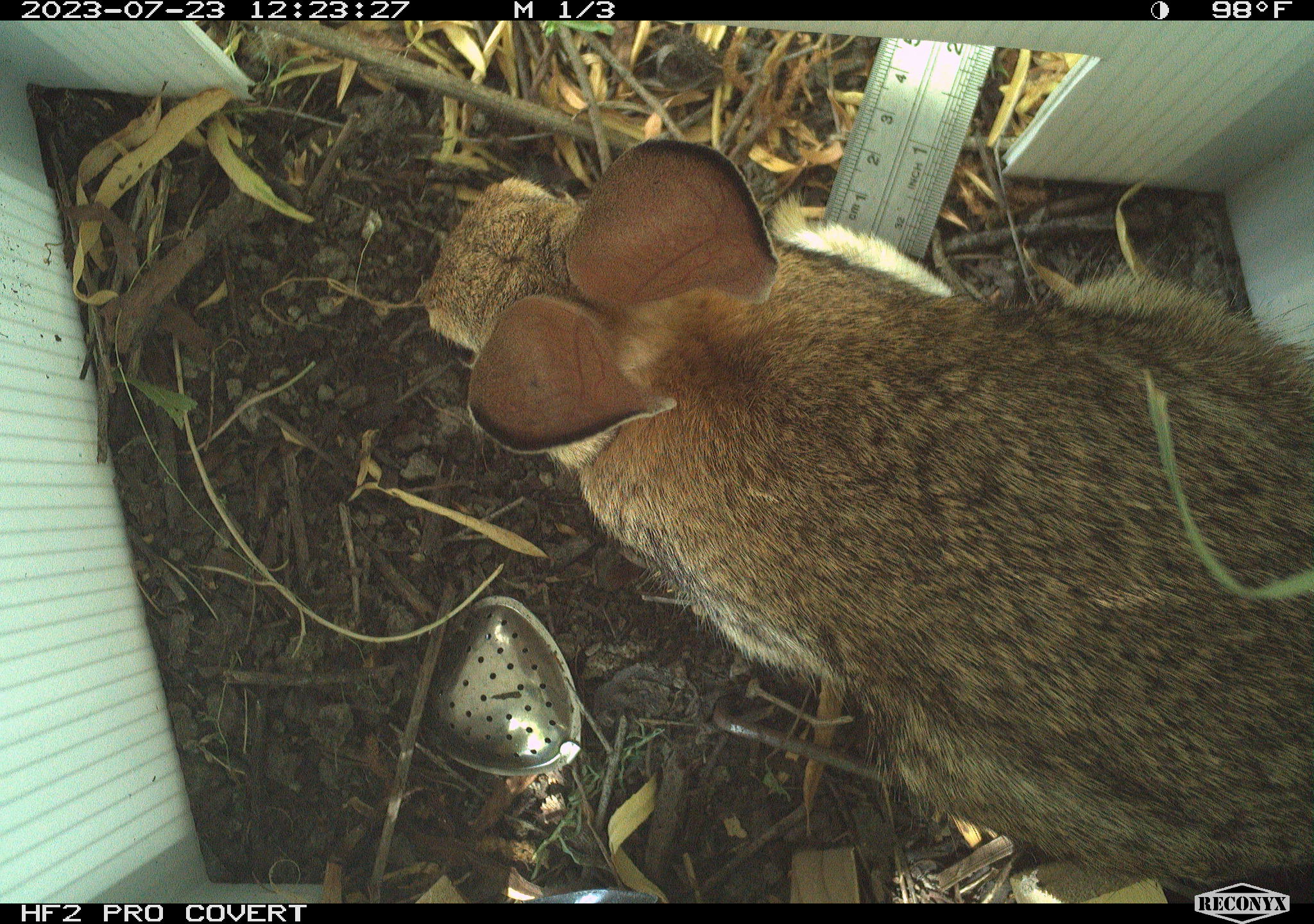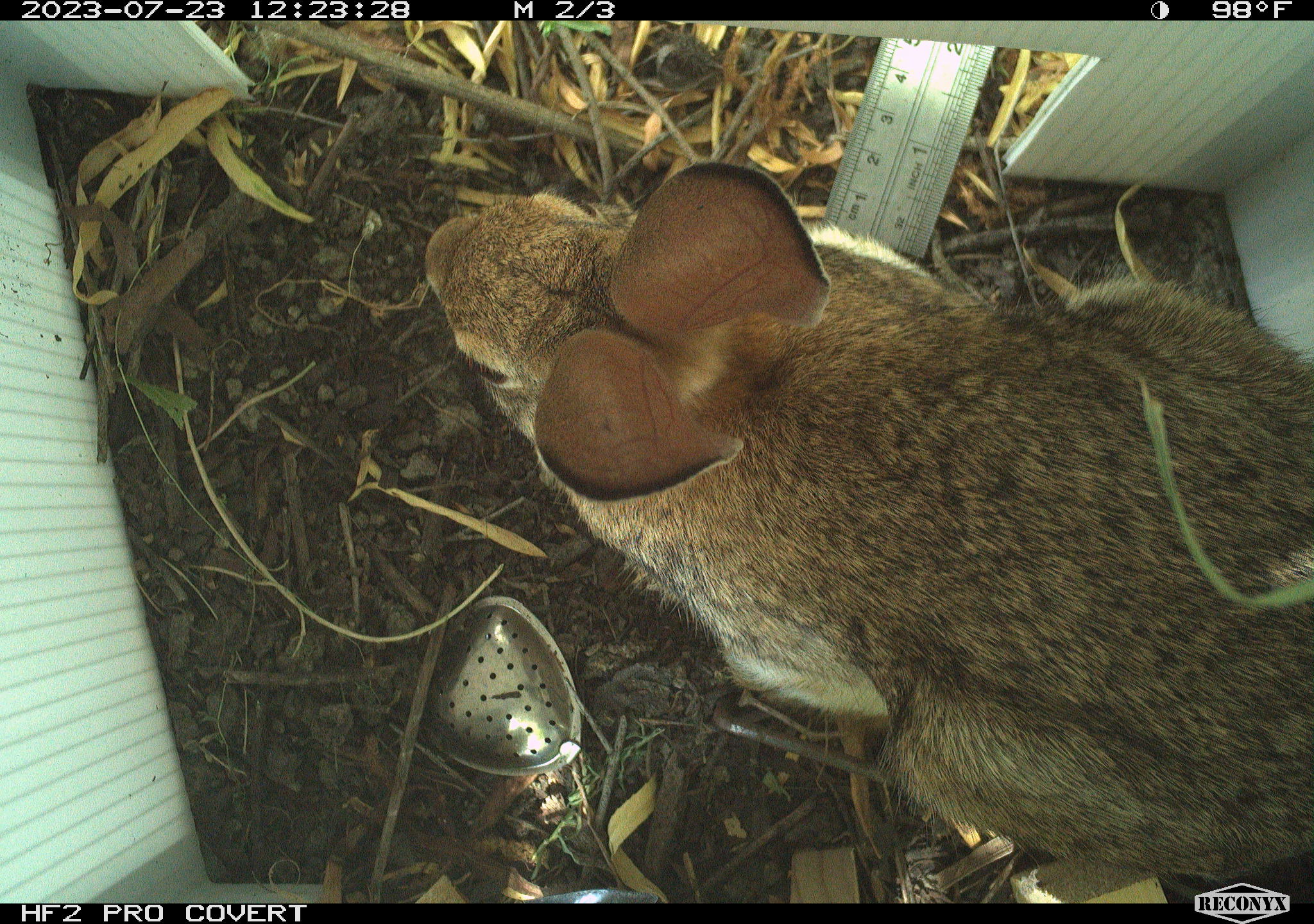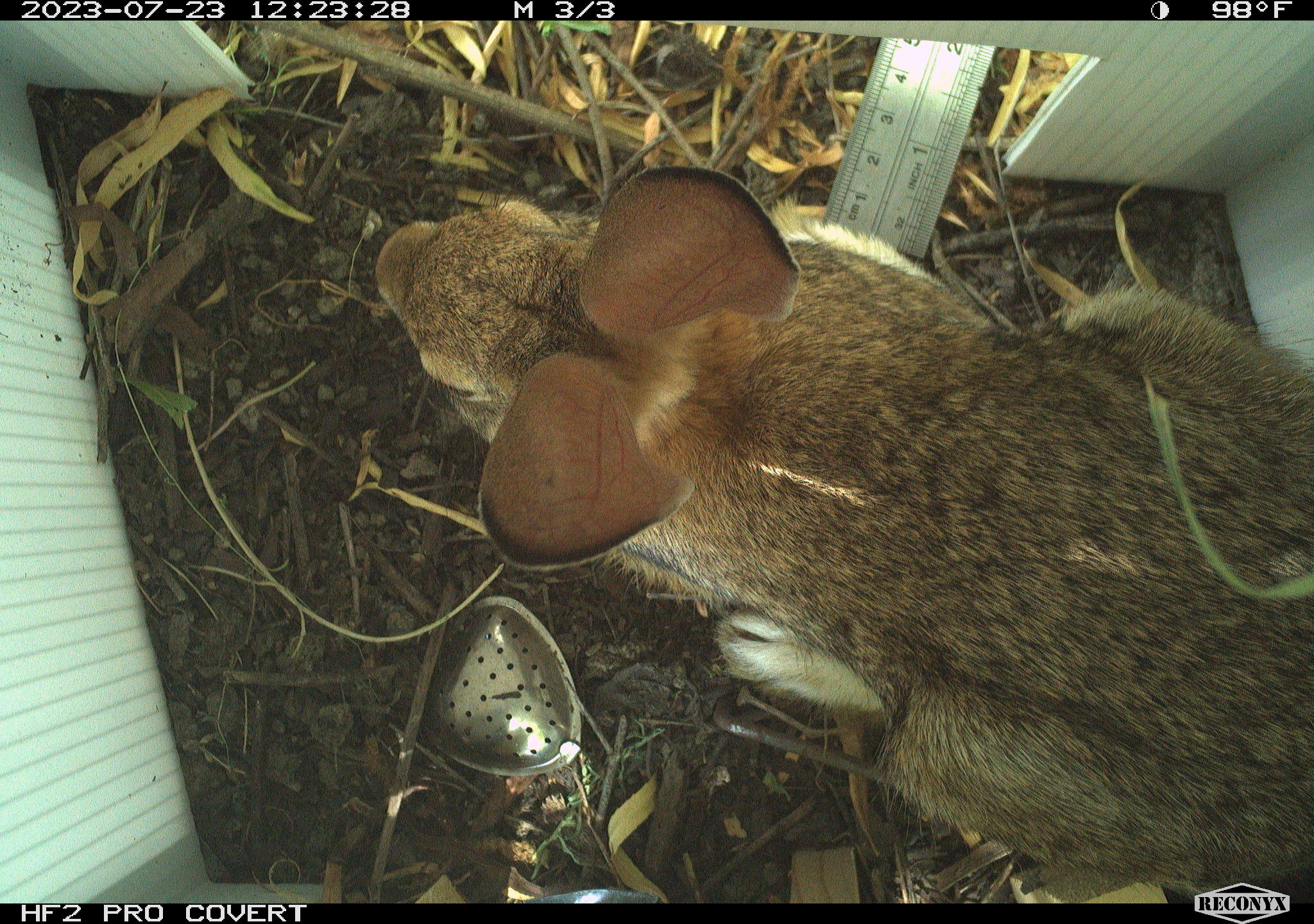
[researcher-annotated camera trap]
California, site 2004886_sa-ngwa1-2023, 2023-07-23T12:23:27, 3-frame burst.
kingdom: Animalia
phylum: Chordata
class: Mammalia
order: Lagomorpha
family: Leporidae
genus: Sylvilagus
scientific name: Sylvilagus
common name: cottontail rabbits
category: sylvilagus species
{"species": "sylvilagus species (cottontail rabbits) (Sylvilagus)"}